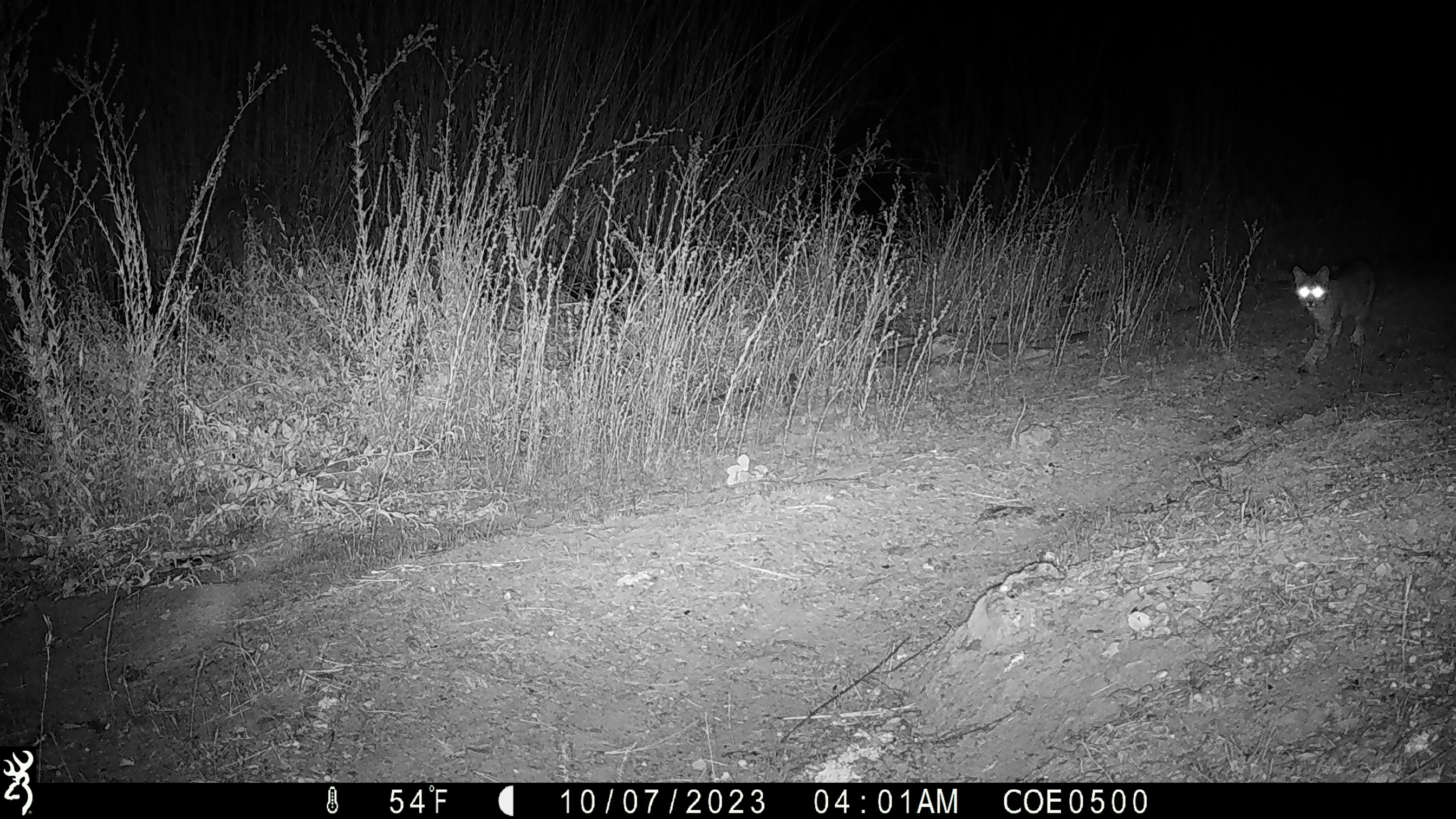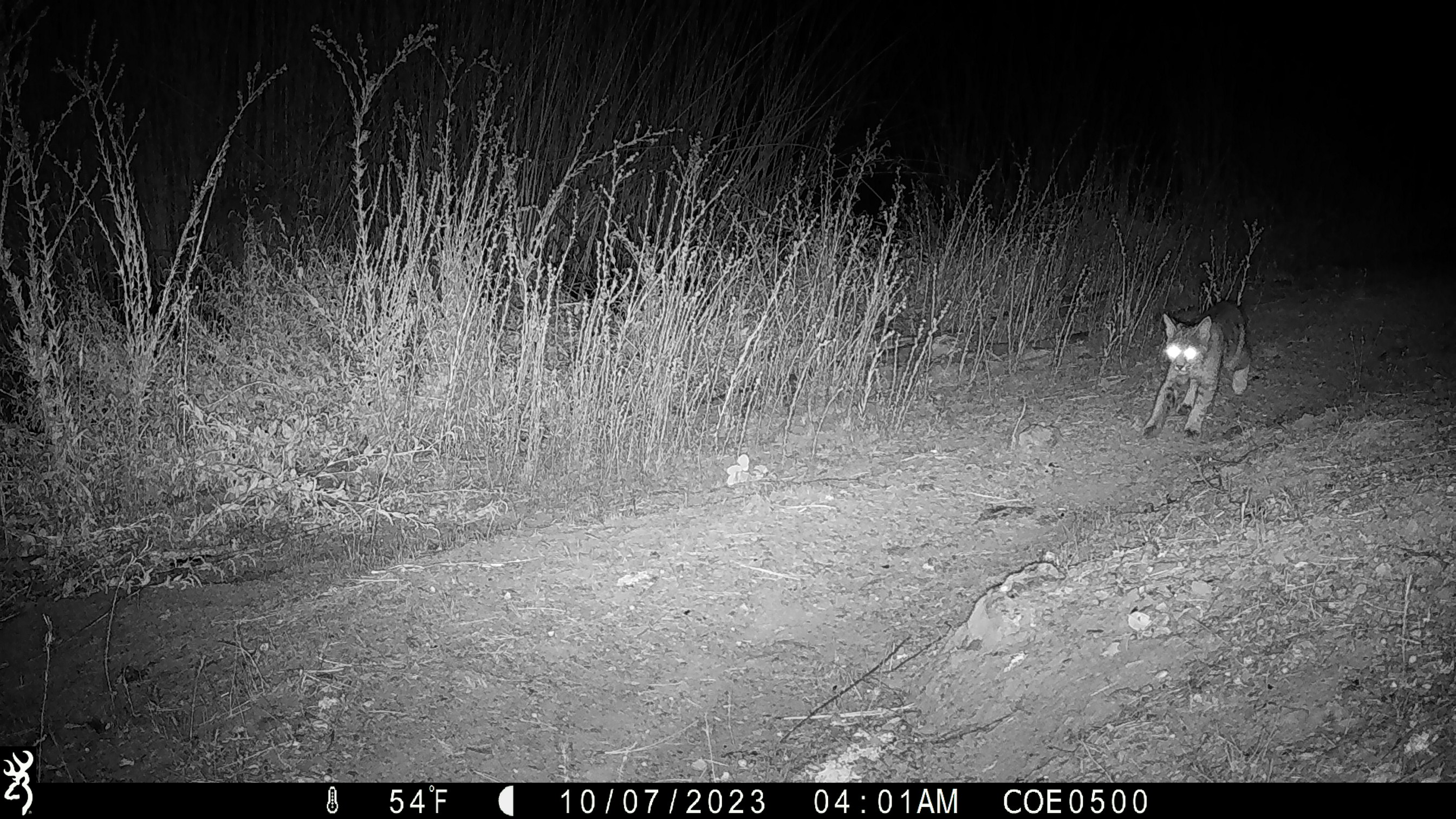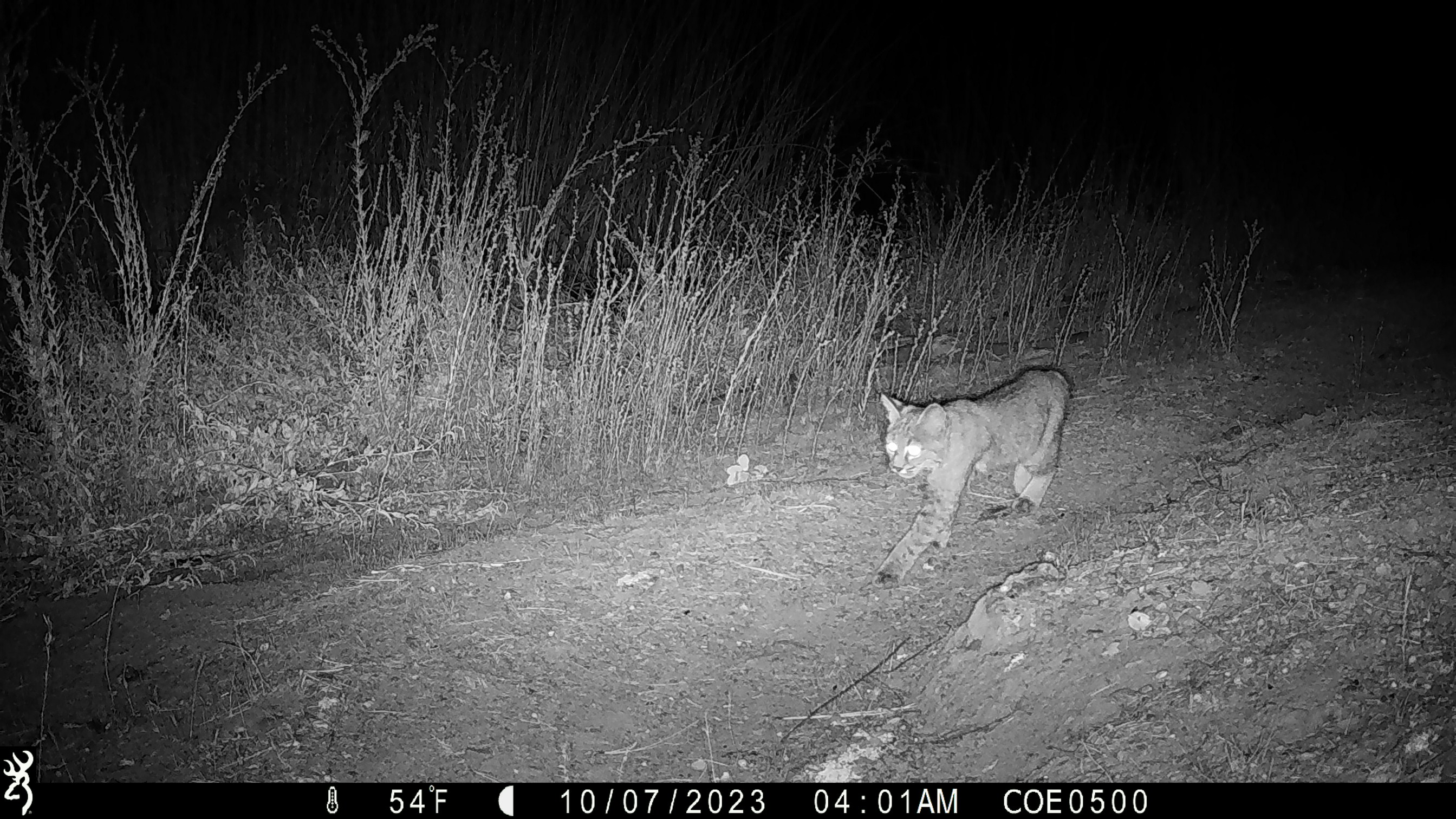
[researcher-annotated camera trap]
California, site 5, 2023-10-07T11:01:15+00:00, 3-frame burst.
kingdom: Animalia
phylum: Chordata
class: Mammalia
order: Carnivora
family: Felidae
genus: Lynx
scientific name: Lynx rufus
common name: bobcat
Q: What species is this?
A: Bobcat (Lynx rufus).